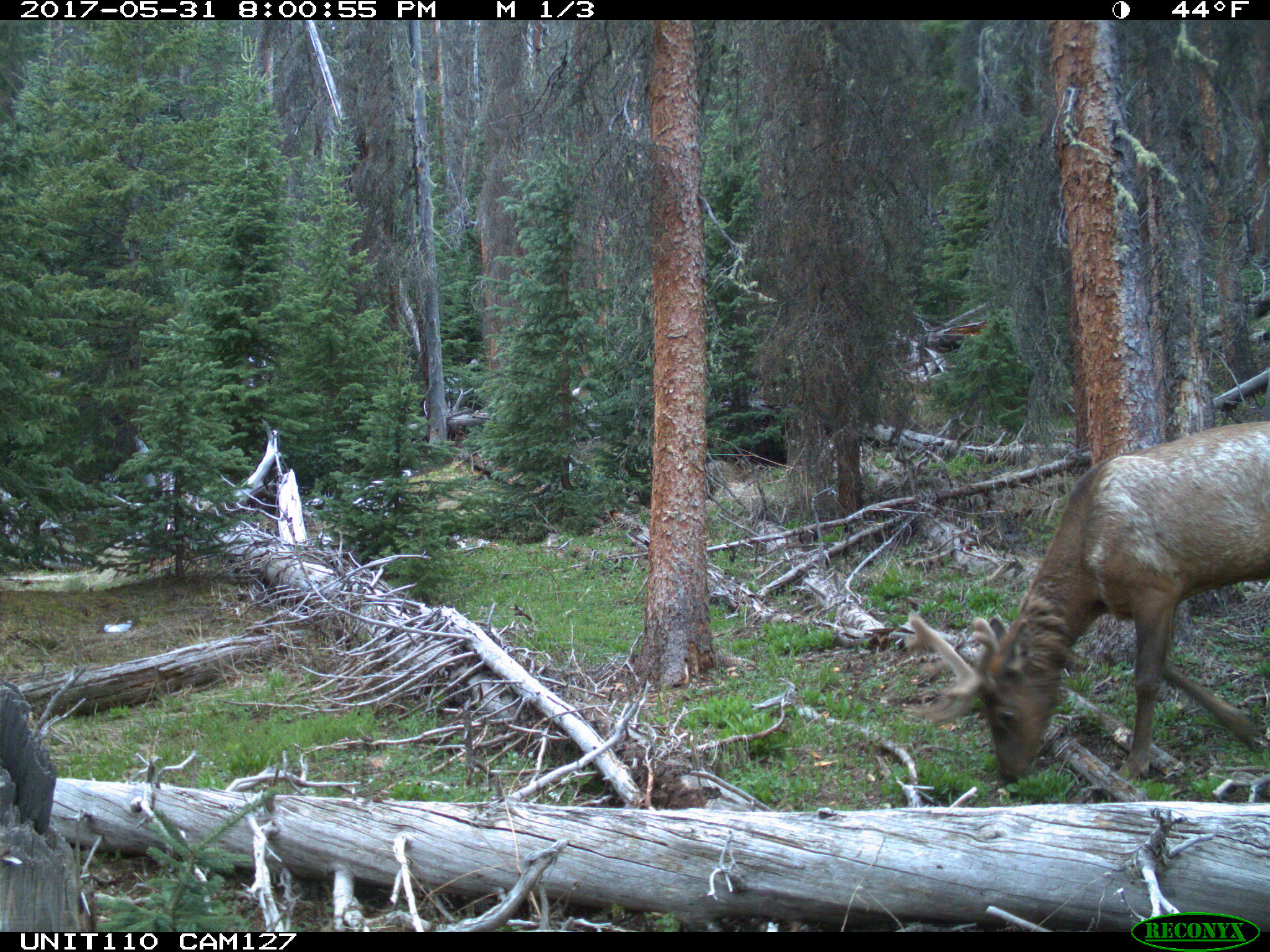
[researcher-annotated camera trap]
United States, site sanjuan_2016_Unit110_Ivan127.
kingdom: Animalia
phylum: Chordata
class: Mammalia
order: Artiodactyla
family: Cervidae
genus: Cervus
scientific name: Cervus elaphus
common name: red deer